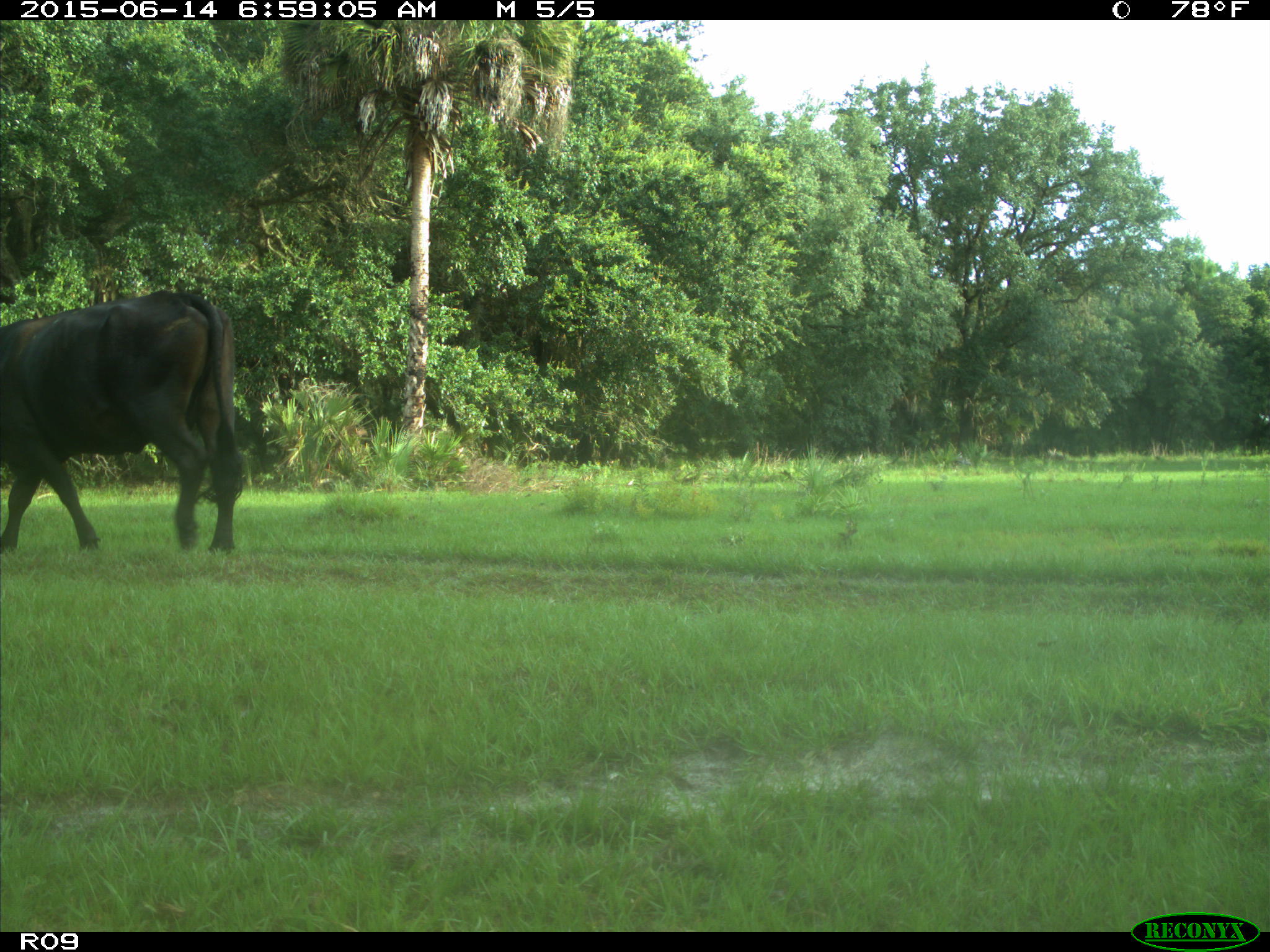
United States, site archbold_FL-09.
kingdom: Animalia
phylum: Chordata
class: Mammalia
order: Artiodactyla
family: Bovidae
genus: Bos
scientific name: Bos taurus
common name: domestic cow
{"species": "Bos taurus (domestic cow)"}